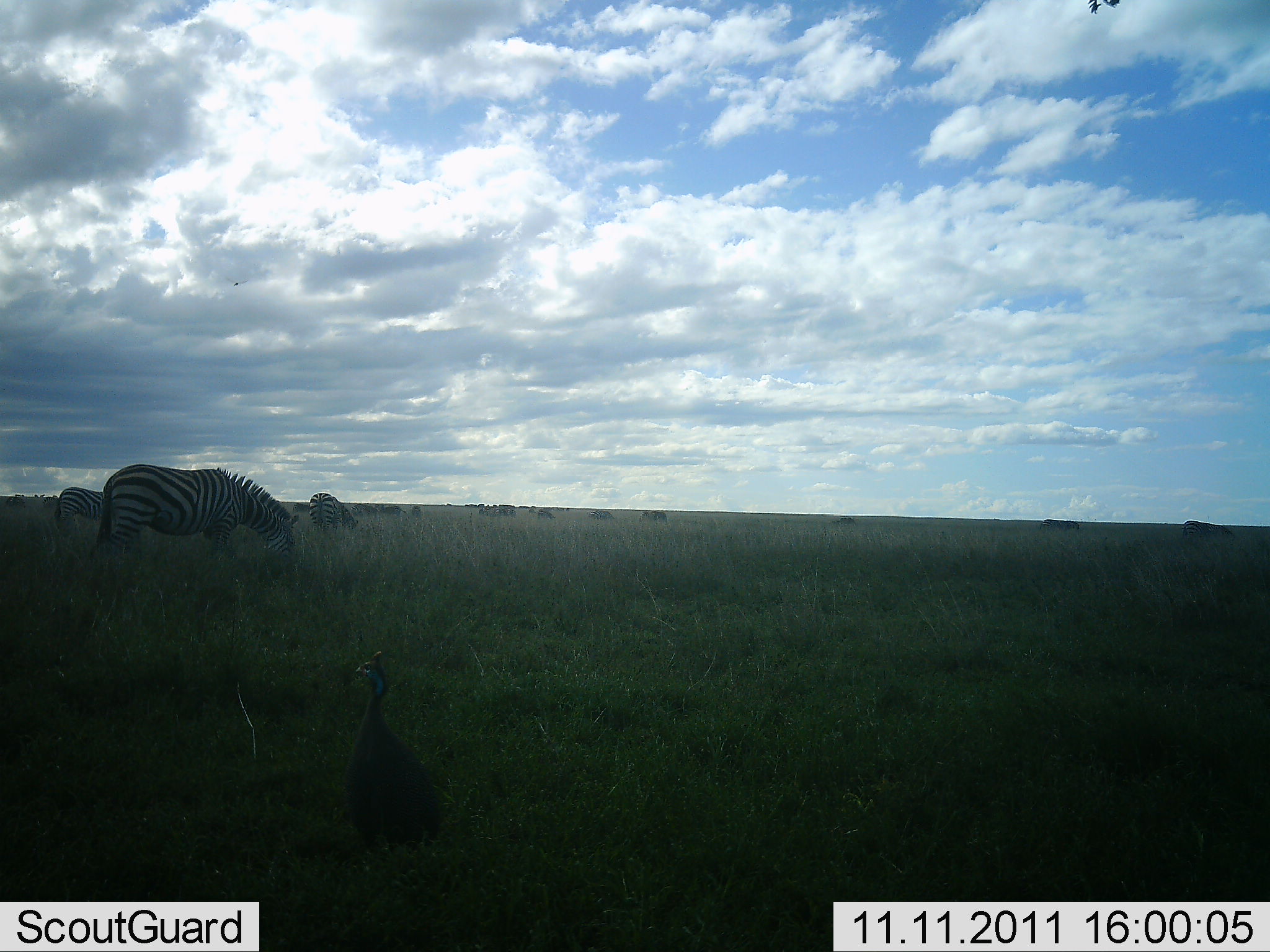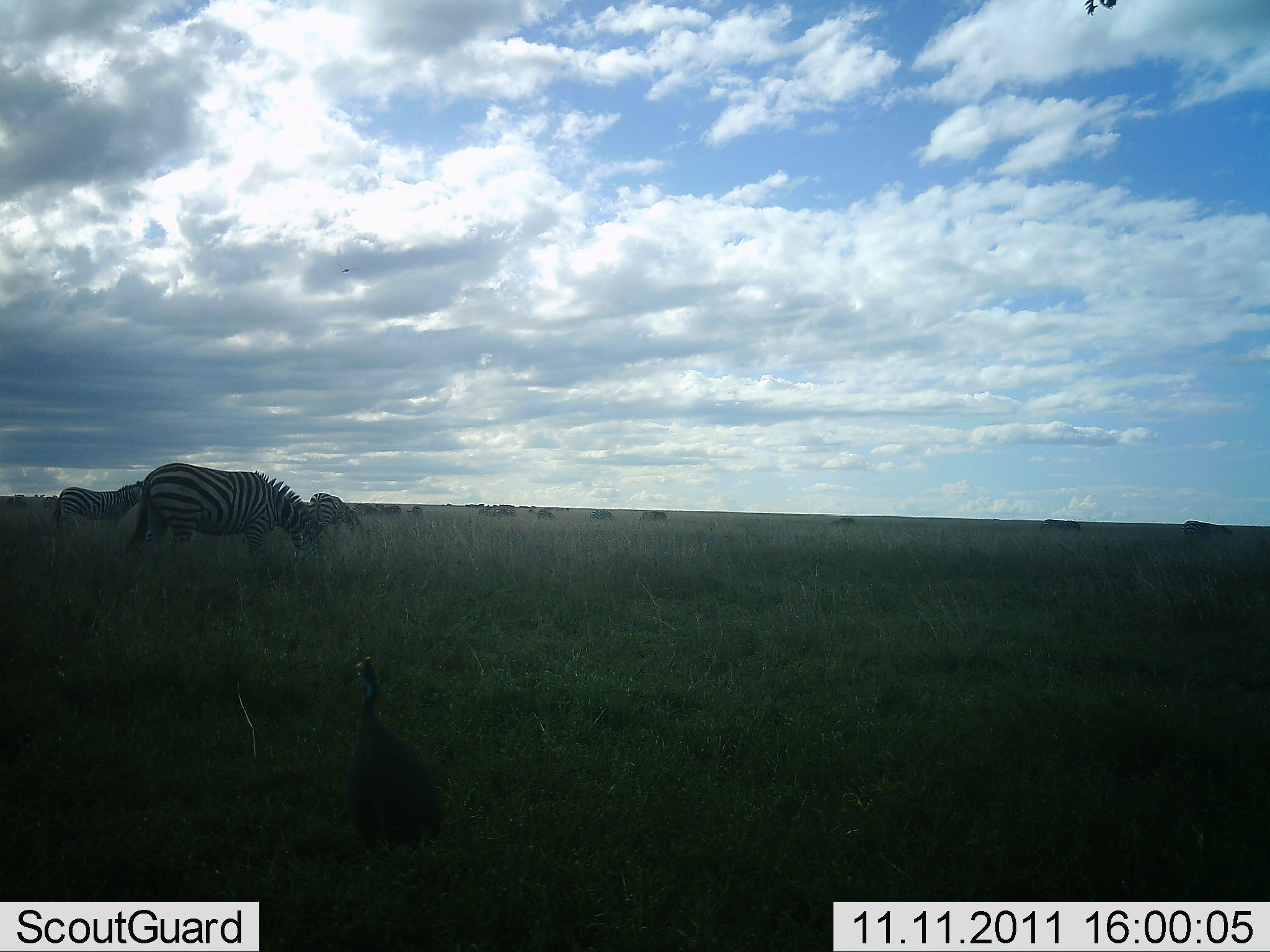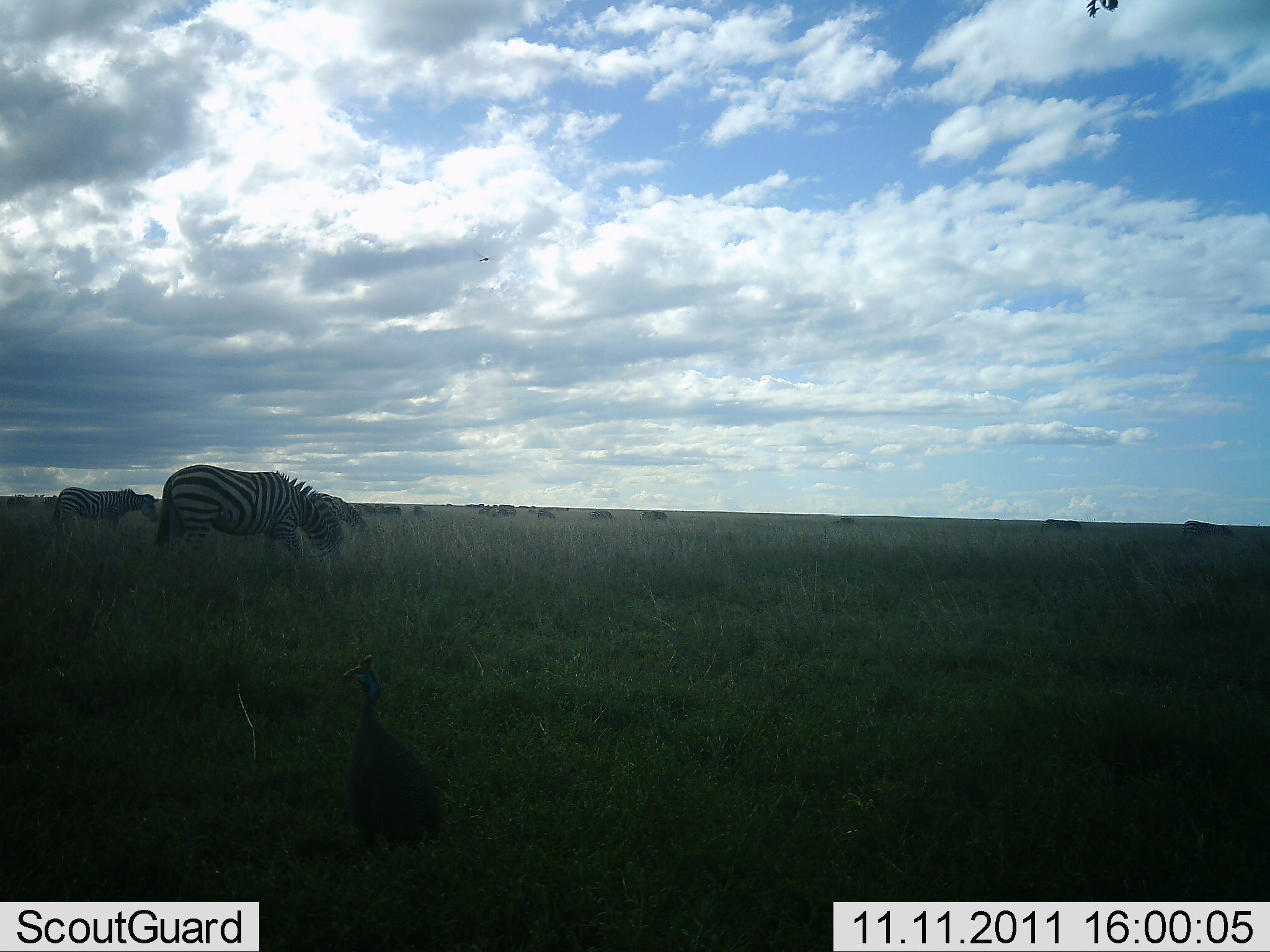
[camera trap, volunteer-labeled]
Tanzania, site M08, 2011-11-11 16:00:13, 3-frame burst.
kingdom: Animalia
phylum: Chordata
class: Aves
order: Galliformes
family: Numididae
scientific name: Numididae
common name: guinea fowl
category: guineafowl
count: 1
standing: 100%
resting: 10%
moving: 0%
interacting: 0%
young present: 0%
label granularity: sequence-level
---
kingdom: Animalia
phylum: Chordata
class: Mammalia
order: Perissodactyla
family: Equidae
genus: Equus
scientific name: Equus quagga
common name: plains zebra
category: zebra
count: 4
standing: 21%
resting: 0%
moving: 29%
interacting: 0%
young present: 0%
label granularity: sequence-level